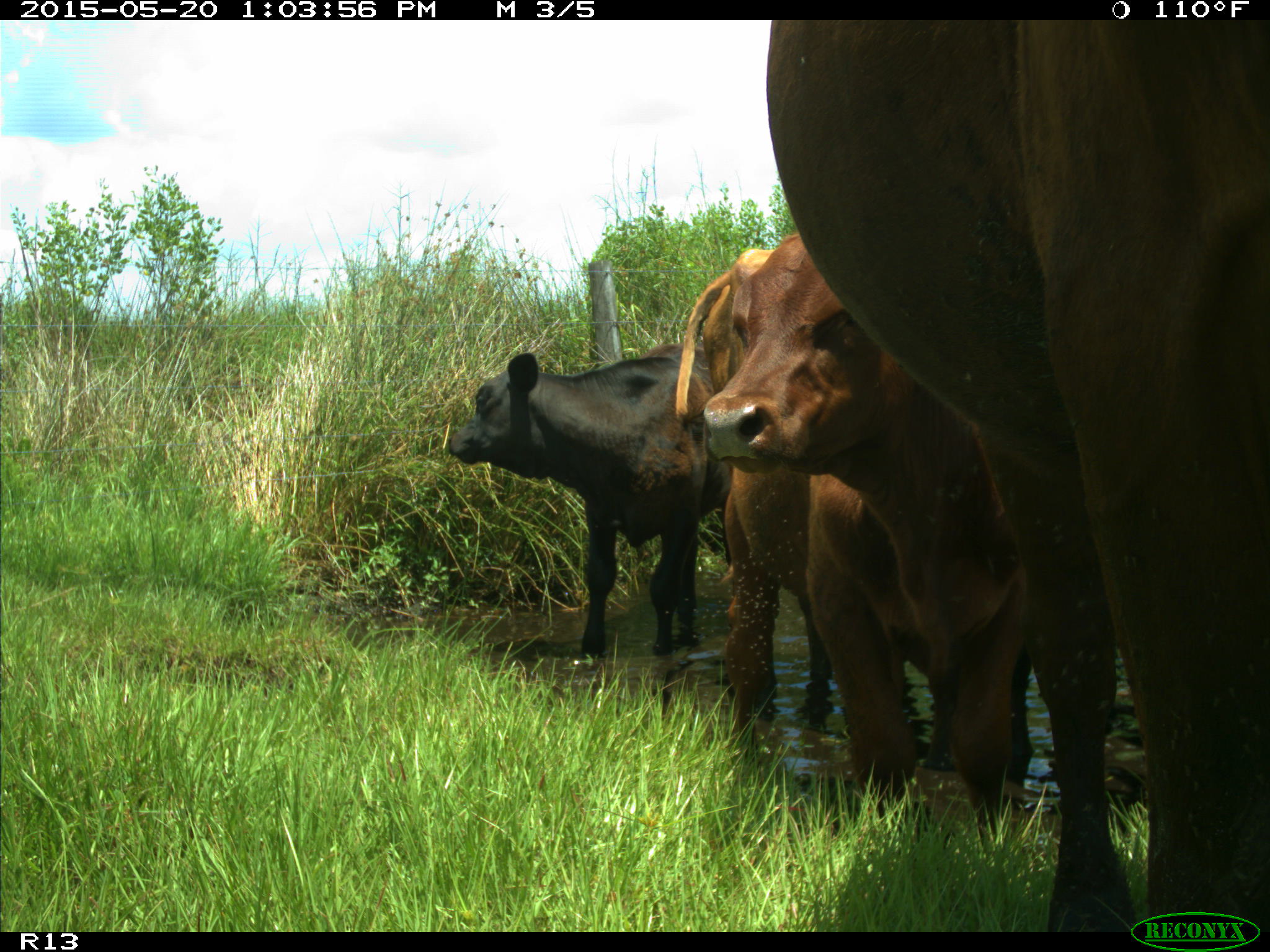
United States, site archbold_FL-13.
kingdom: Animalia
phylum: Chordata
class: Mammalia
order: Artiodactyla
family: Bovidae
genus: Bos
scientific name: Bos taurus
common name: domestic cow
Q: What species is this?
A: Bos taurus (domestic cow).